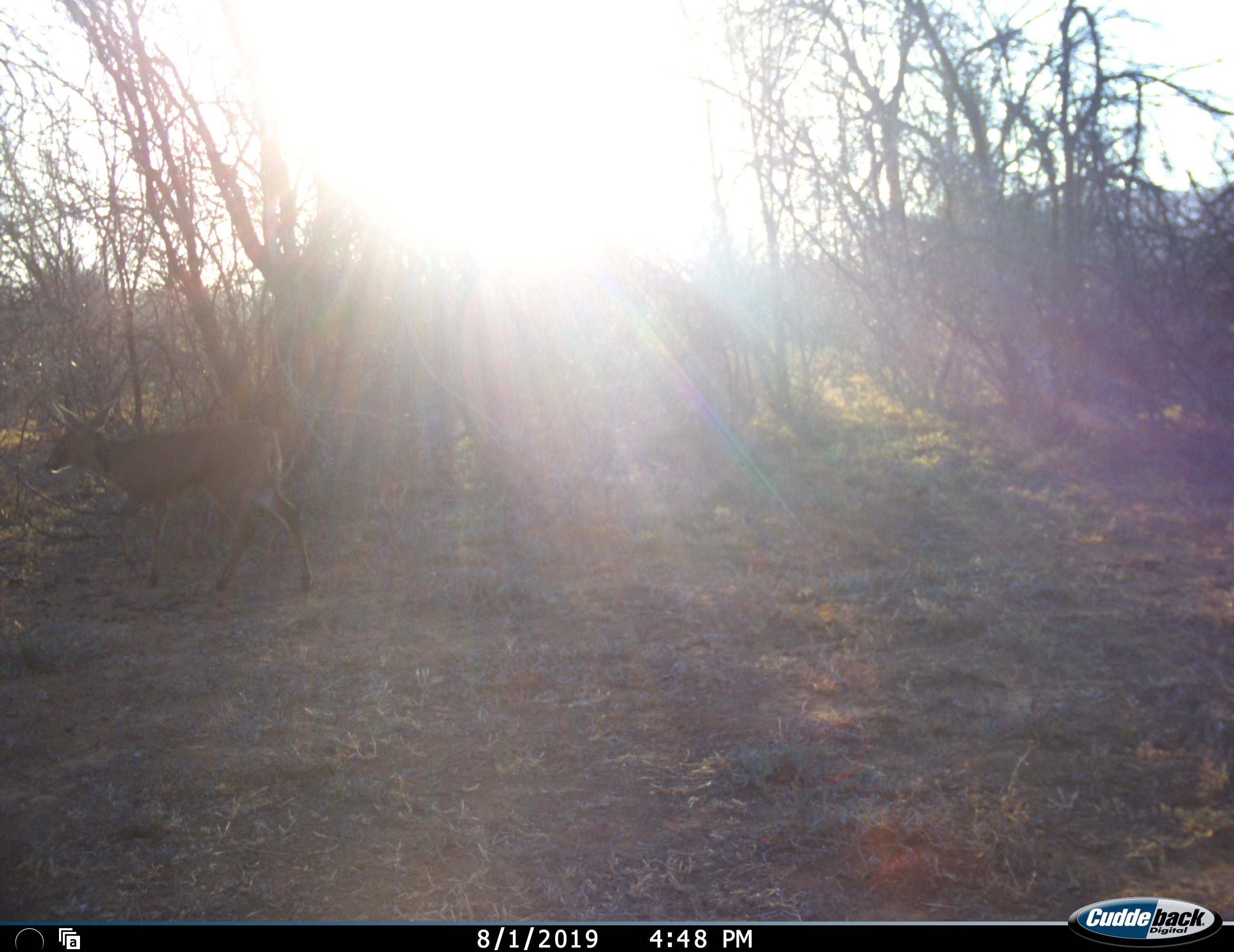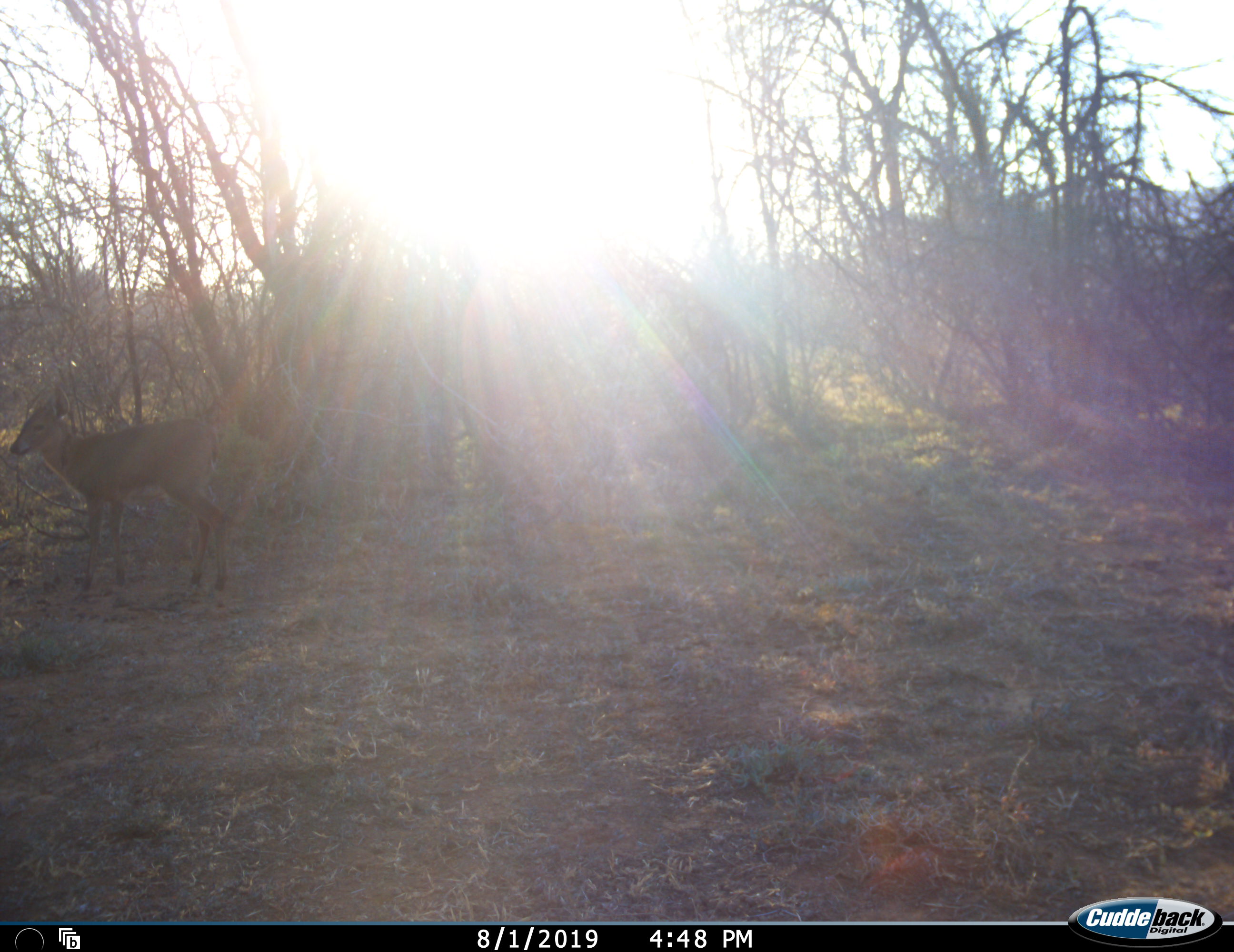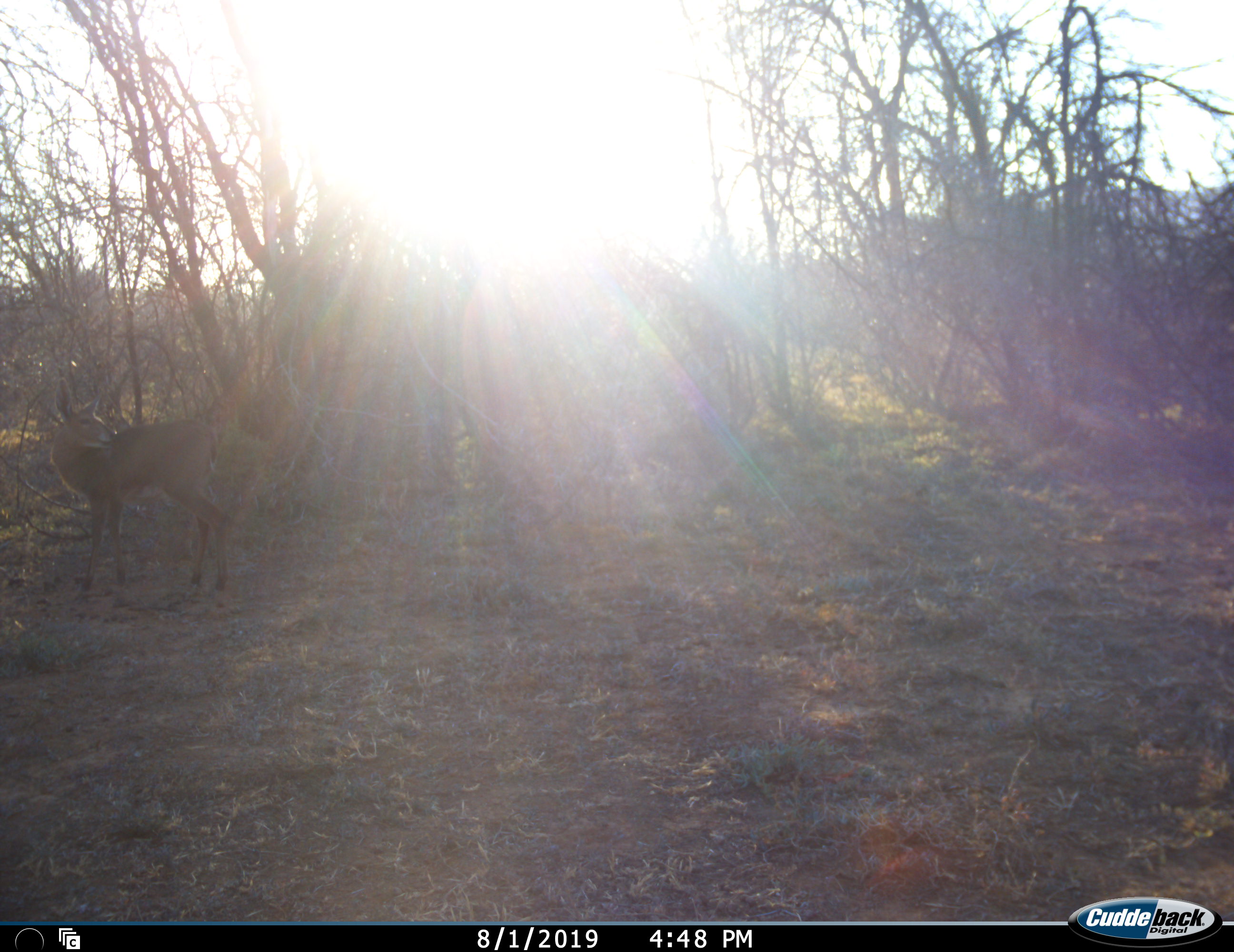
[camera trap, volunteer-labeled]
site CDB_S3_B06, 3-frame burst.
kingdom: Animalia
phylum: Chordata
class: Mammalia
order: Artiodactyla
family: Bovidae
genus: Sylvicapra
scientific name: Sylvicapra grimmia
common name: common duiker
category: duikercommongrey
Duikercommongrey (common duiker) (Sylvicapra grimmia), count 1. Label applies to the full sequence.